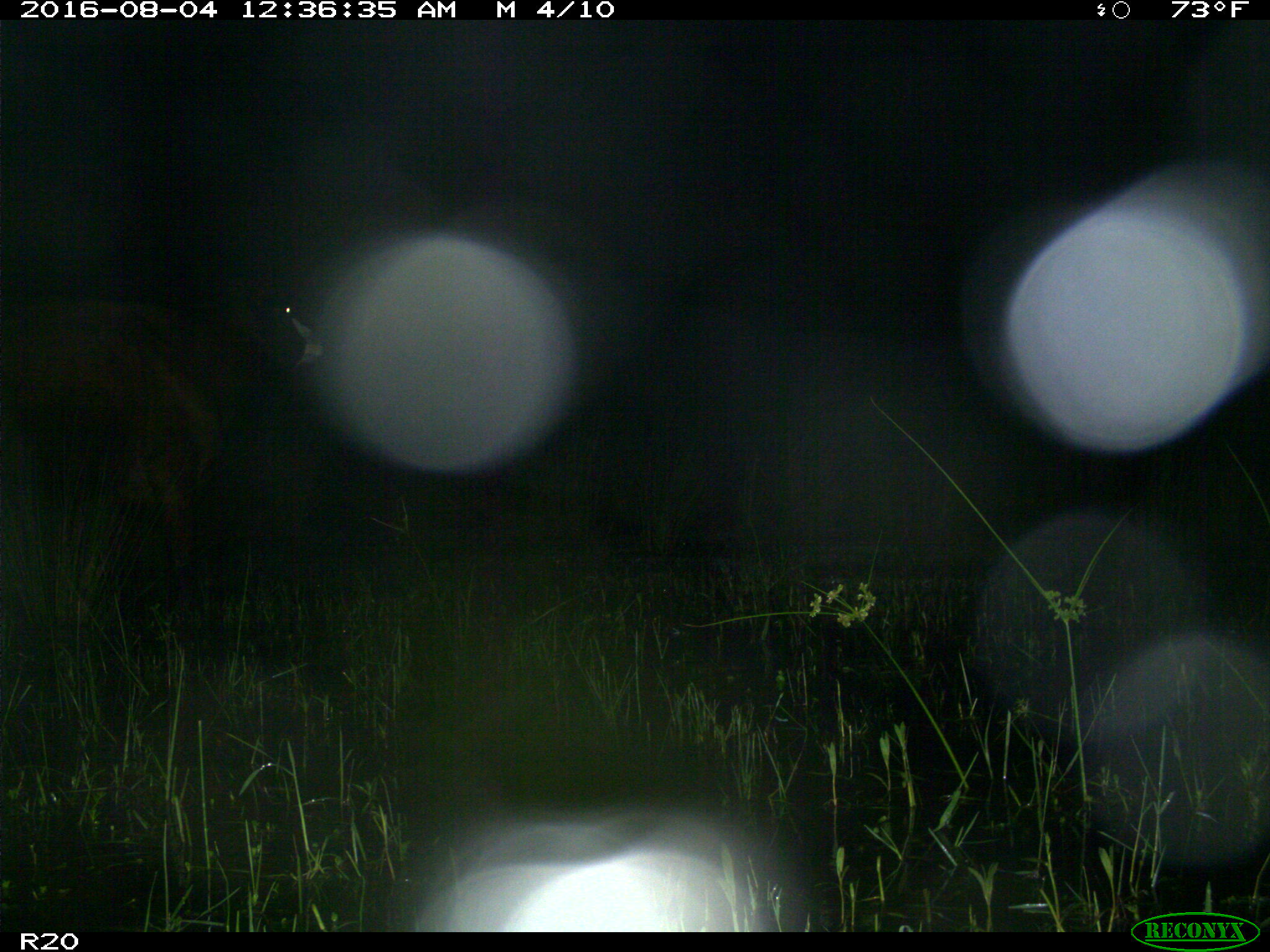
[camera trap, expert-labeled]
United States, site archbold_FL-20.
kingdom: Animalia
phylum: Chordata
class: Mammalia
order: Artiodactyla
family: Bovidae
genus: Bos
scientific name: Bos taurus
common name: domestic cow